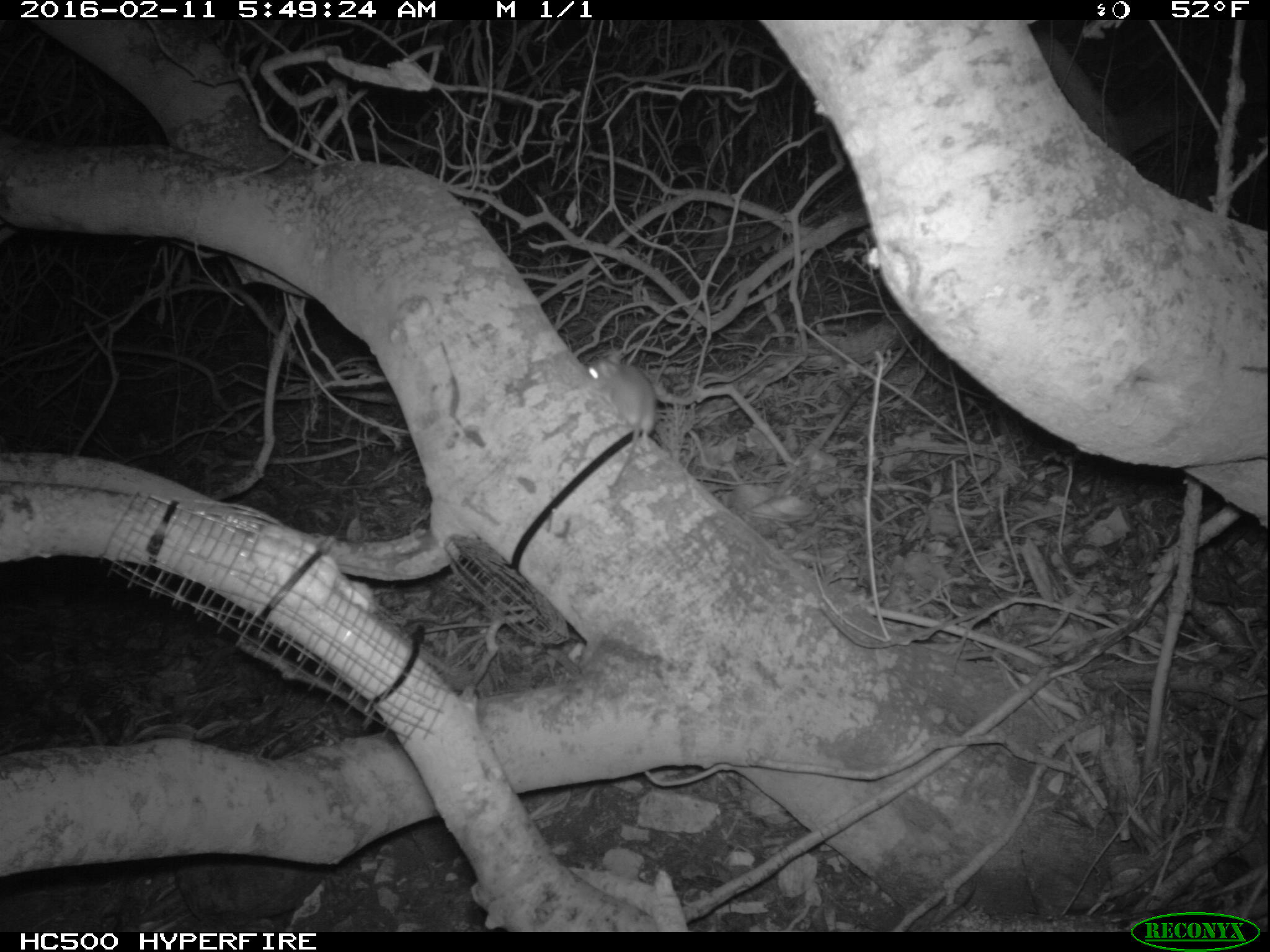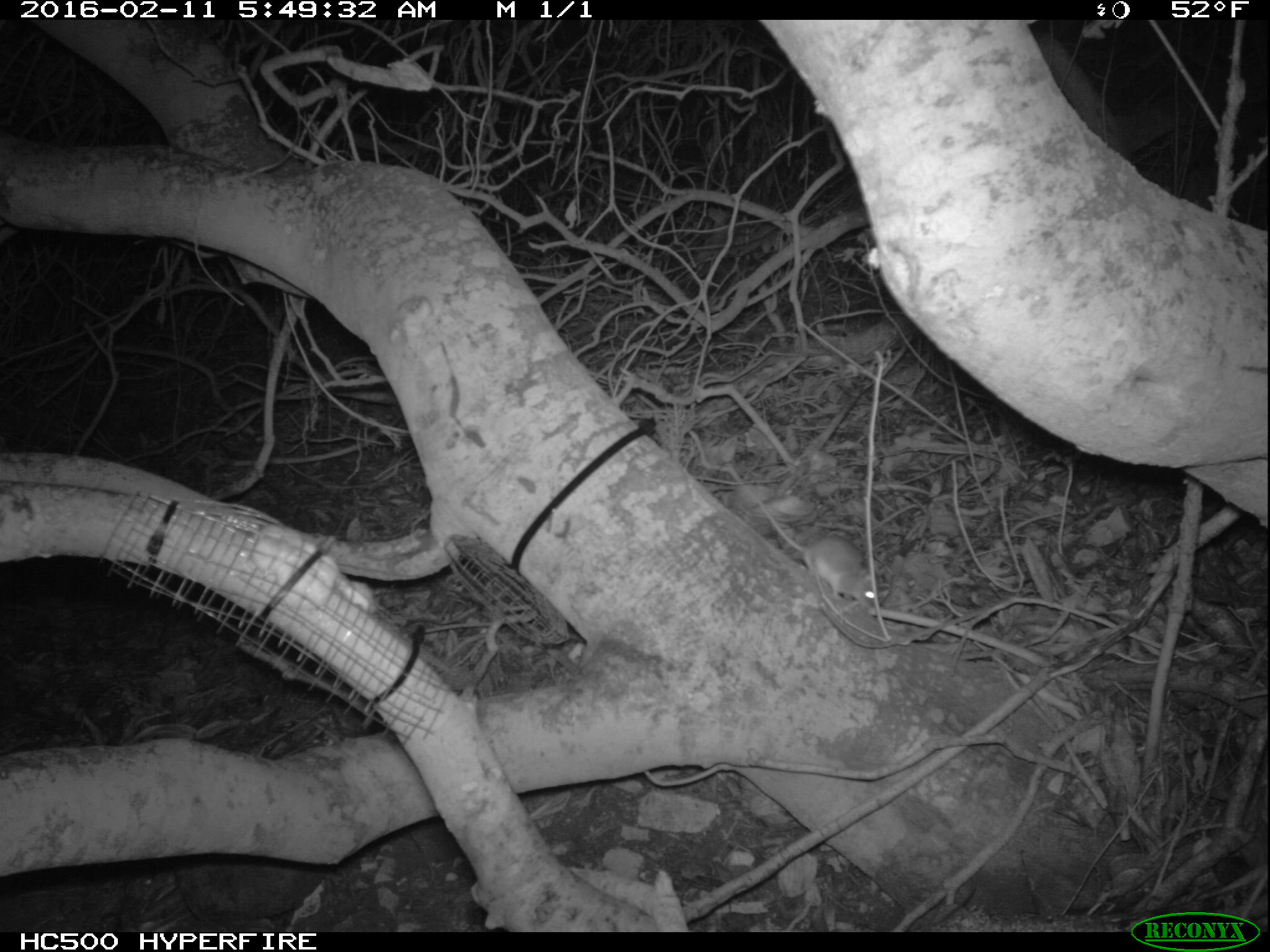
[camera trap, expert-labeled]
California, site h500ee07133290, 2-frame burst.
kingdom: Animalia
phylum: Chordata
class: Mammalia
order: Rodentia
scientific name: Rodentia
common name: rodent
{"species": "rodent (Rodentia)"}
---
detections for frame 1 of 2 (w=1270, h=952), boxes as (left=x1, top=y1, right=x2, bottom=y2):
rodent: (left=587, top=350, right=658, bottom=487)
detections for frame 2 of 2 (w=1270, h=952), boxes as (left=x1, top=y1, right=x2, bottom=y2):
rodent: (left=745, top=488, right=878, bottom=606)